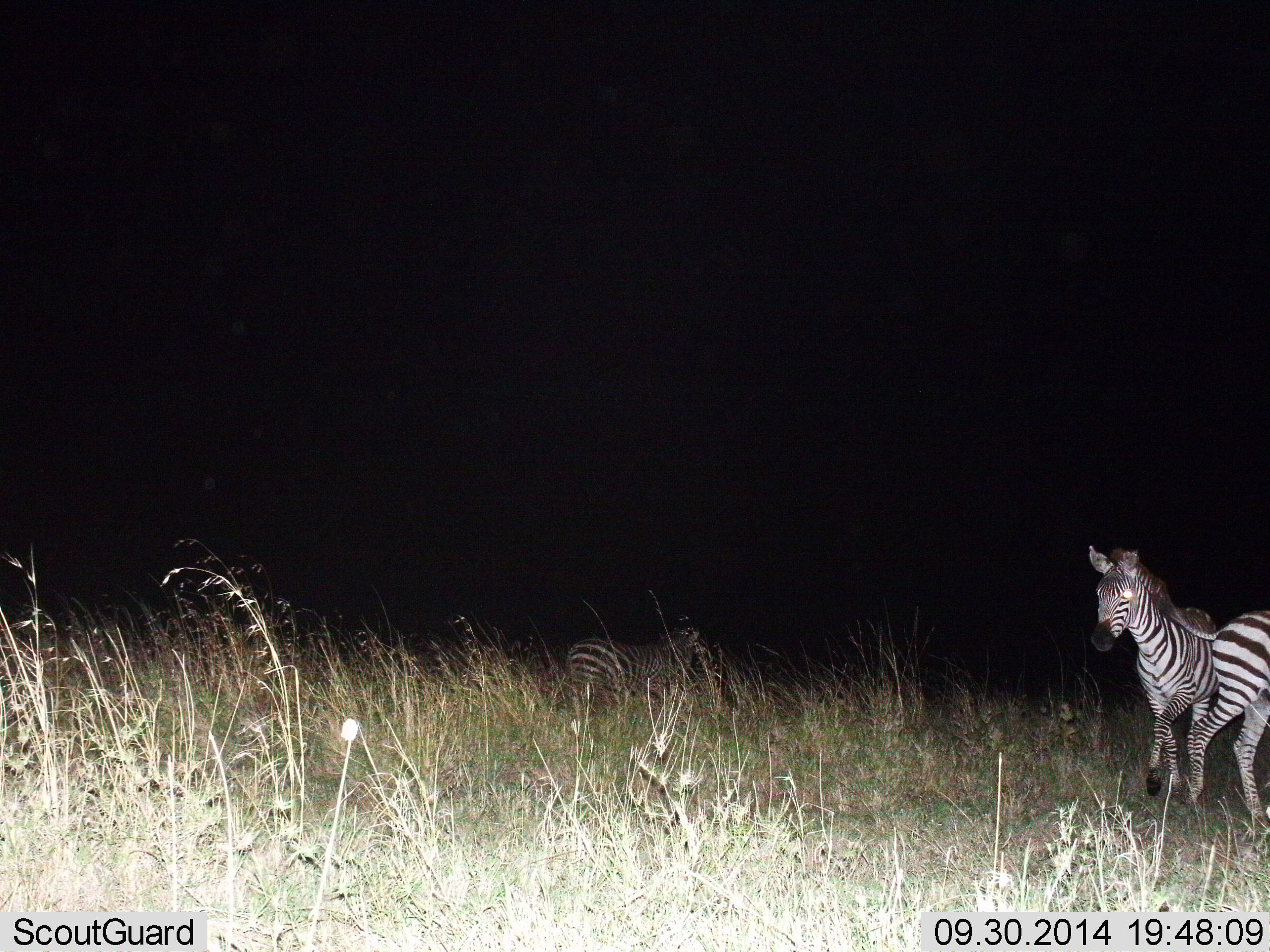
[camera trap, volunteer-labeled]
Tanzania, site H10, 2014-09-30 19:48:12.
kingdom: Animalia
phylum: Chordata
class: Mammalia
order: Perissodactyla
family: Equidae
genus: Equus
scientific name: Equus quagga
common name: plains zebra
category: zebra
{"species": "zebra (plains zebra) (Equus quagga)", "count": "3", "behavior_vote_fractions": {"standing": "60%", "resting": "20%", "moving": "80%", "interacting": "0%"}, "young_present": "10%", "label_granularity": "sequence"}